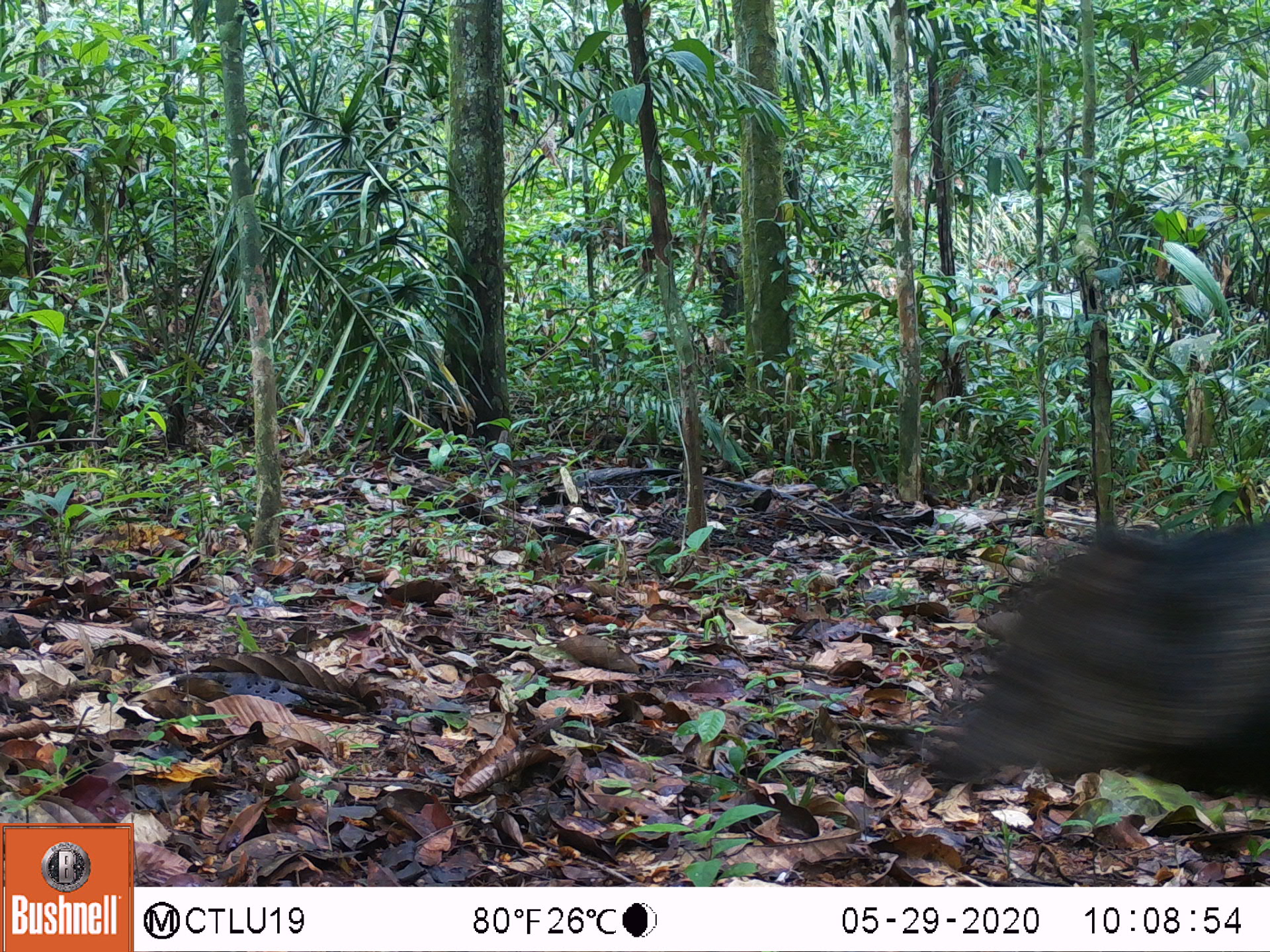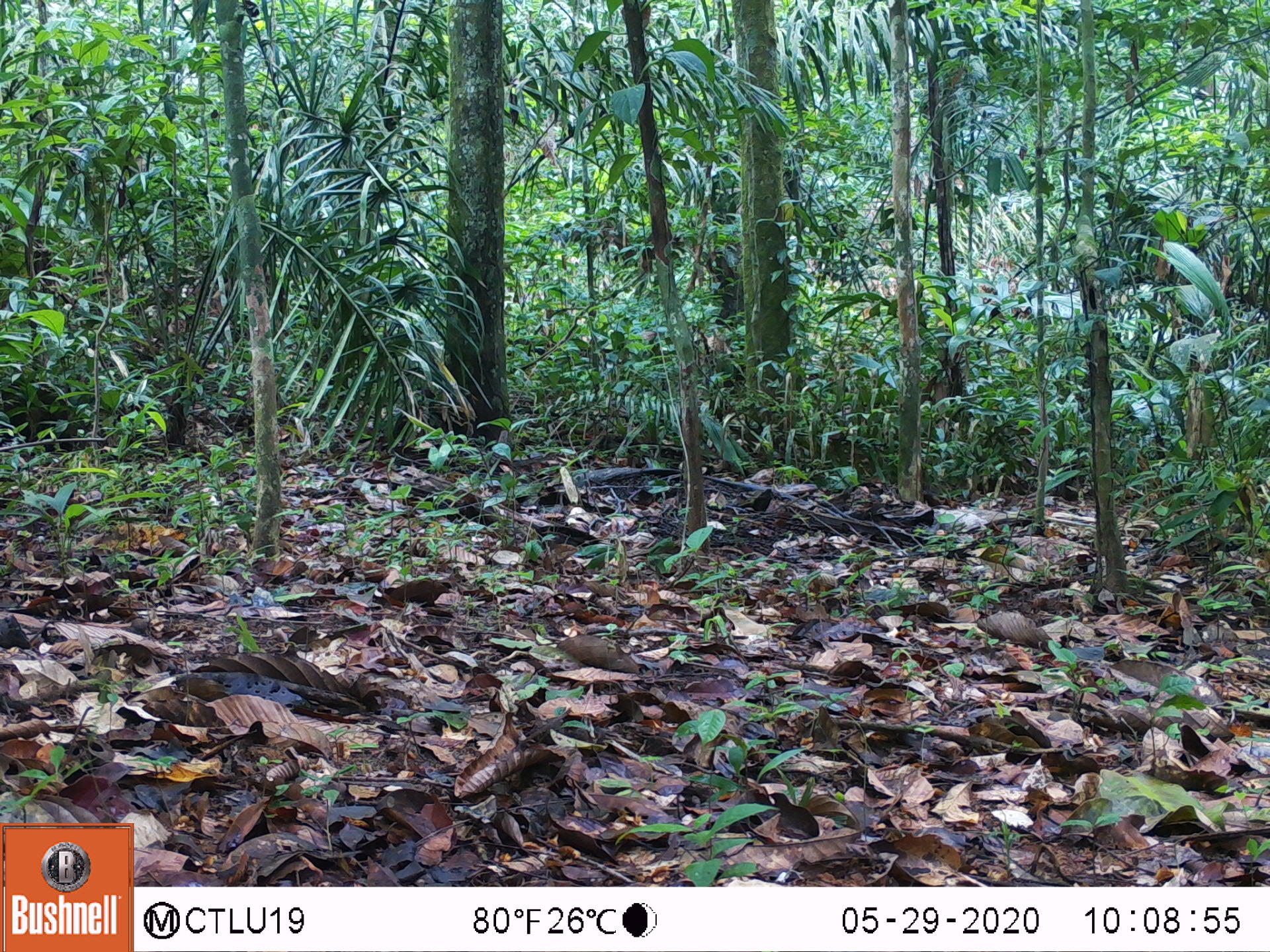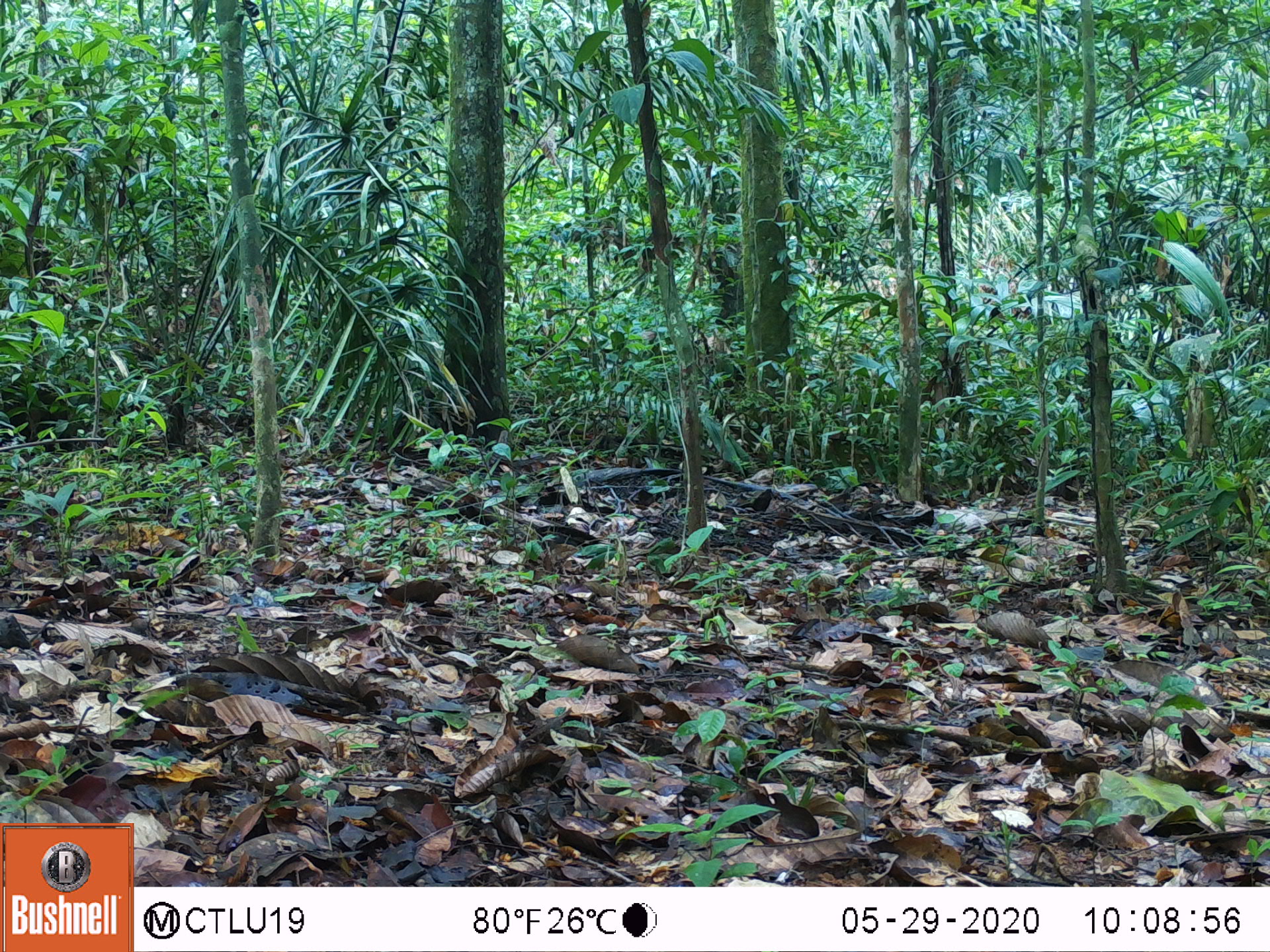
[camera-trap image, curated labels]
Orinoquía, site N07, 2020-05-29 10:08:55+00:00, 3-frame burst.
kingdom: Animalia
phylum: Chordata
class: Mammalia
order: Artiodactyla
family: Tayassuidae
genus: Pecari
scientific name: Pecari tajacu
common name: collared peccary